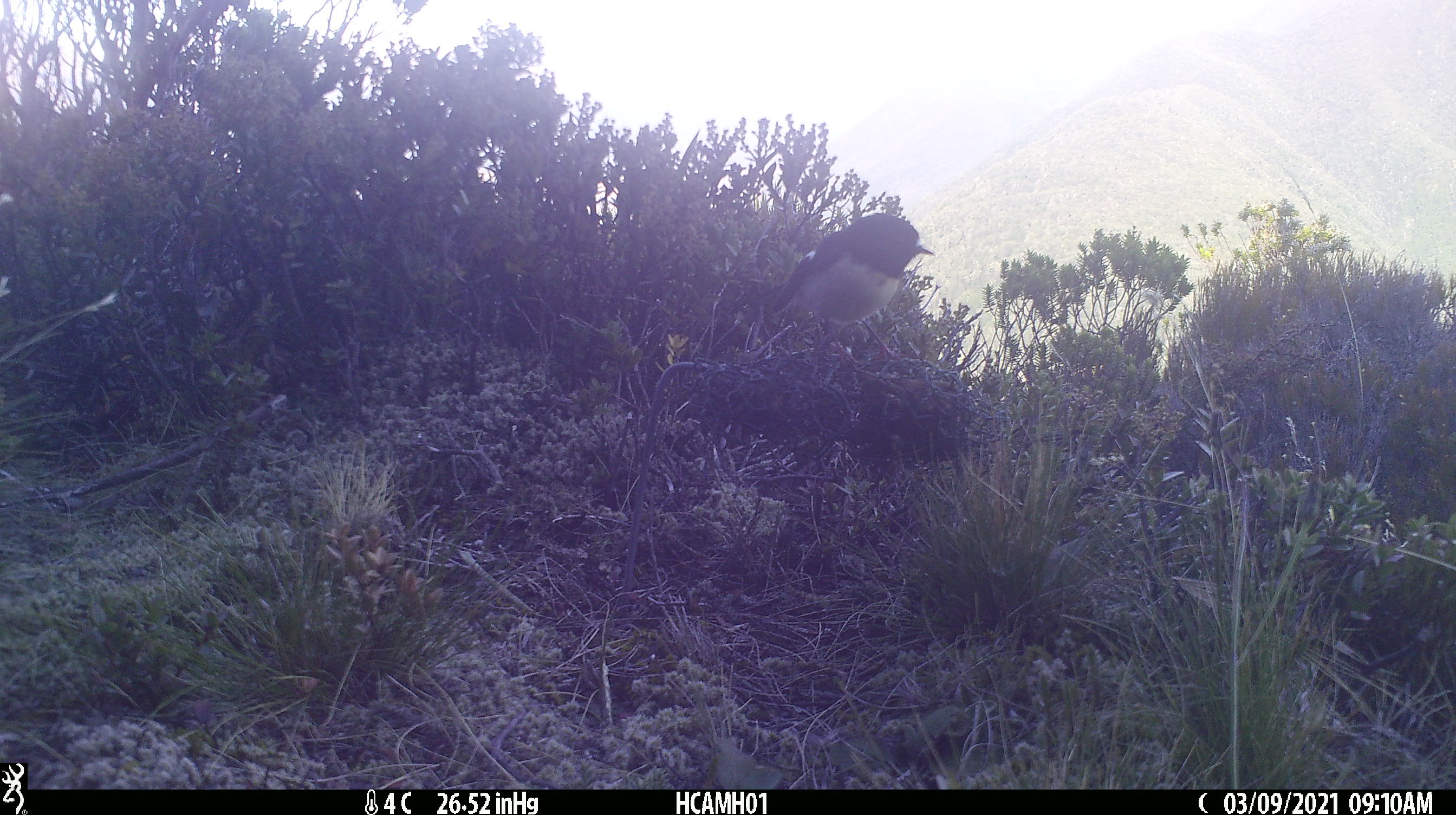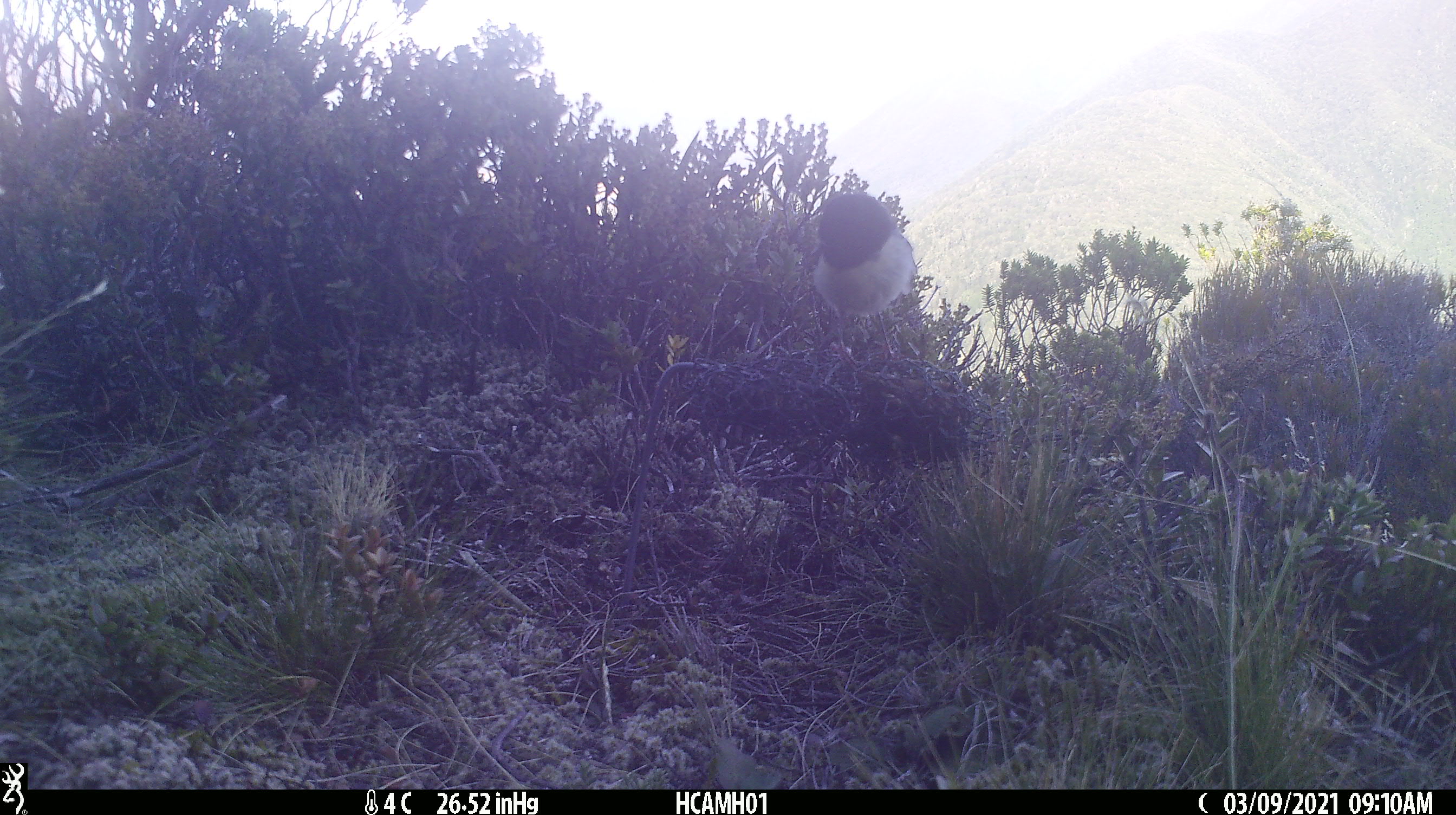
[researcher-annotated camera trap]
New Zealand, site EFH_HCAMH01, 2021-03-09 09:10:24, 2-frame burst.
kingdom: Animalia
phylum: Chordata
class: Aves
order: Passeriformes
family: Petroicidae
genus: Petroica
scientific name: Petroica macrocephala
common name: tomtit